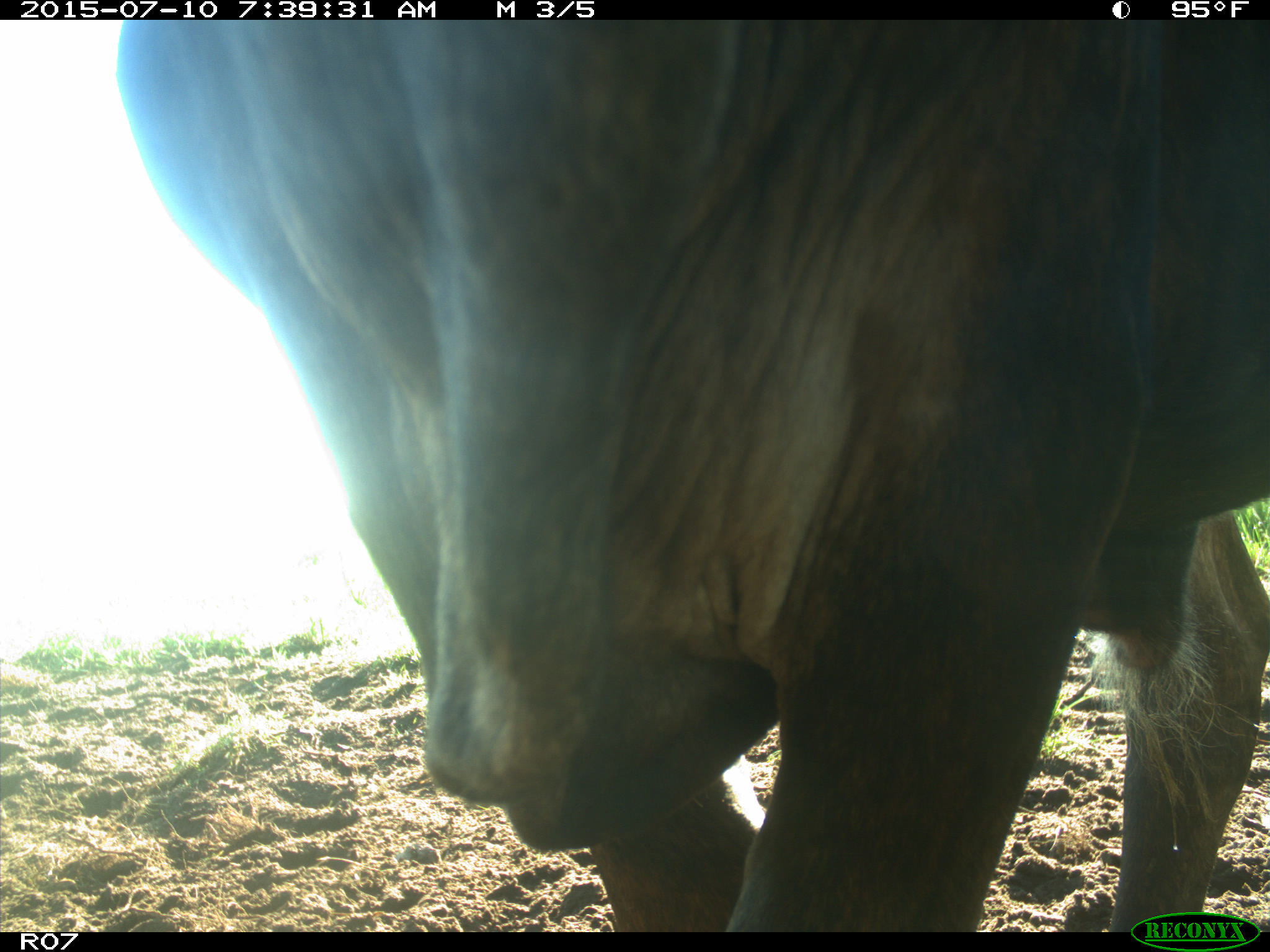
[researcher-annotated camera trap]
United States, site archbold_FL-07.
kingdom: Animalia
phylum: Chordata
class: Mammalia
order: Artiodactyla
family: Bovidae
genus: Bos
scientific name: Bos taurus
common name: domestic cow